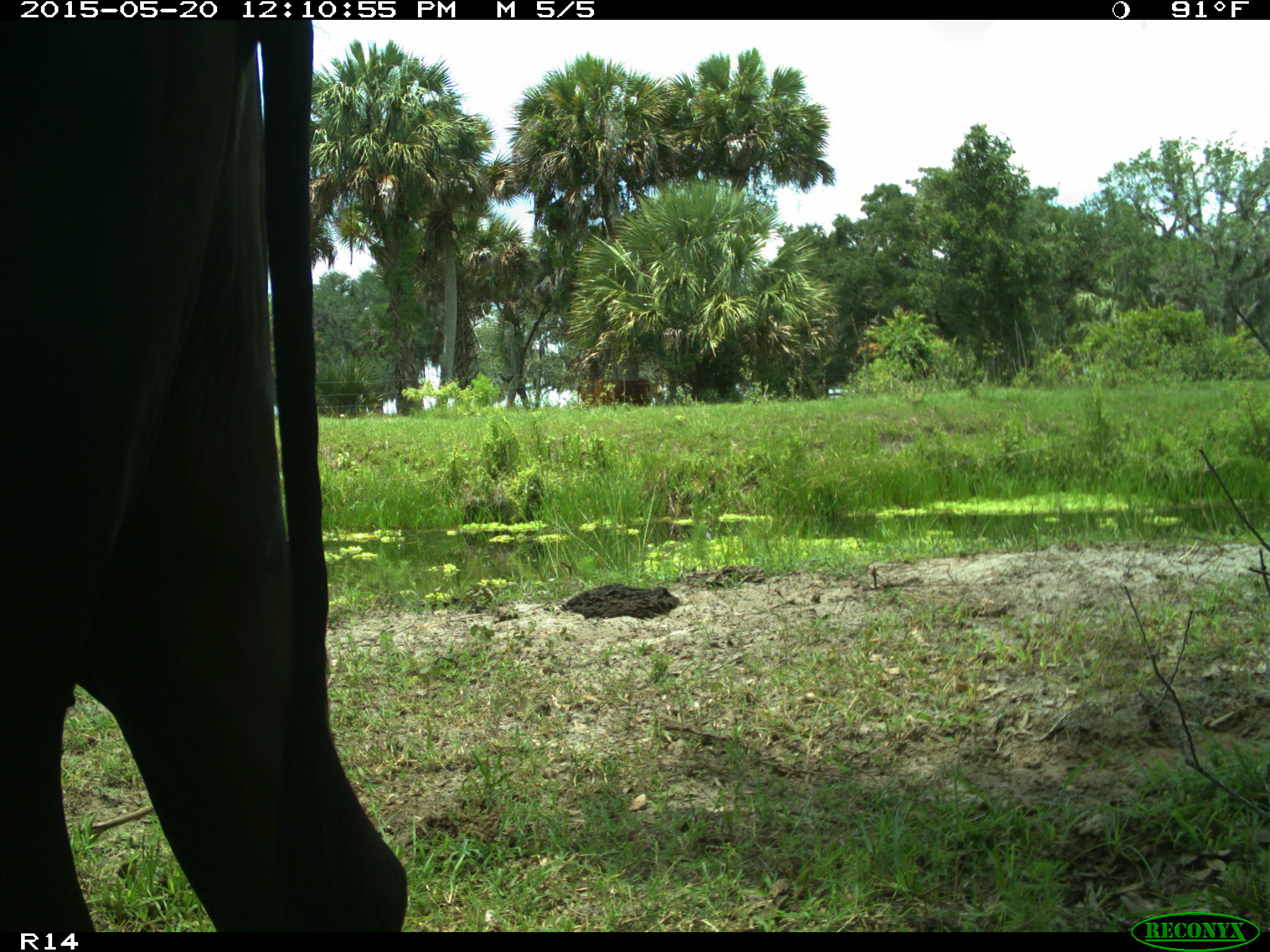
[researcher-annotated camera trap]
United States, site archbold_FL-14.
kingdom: Animalia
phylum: Chordata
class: Mammalia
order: Artiodactyla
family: Bovidae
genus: Bos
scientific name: Bos taurus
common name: domestic cow